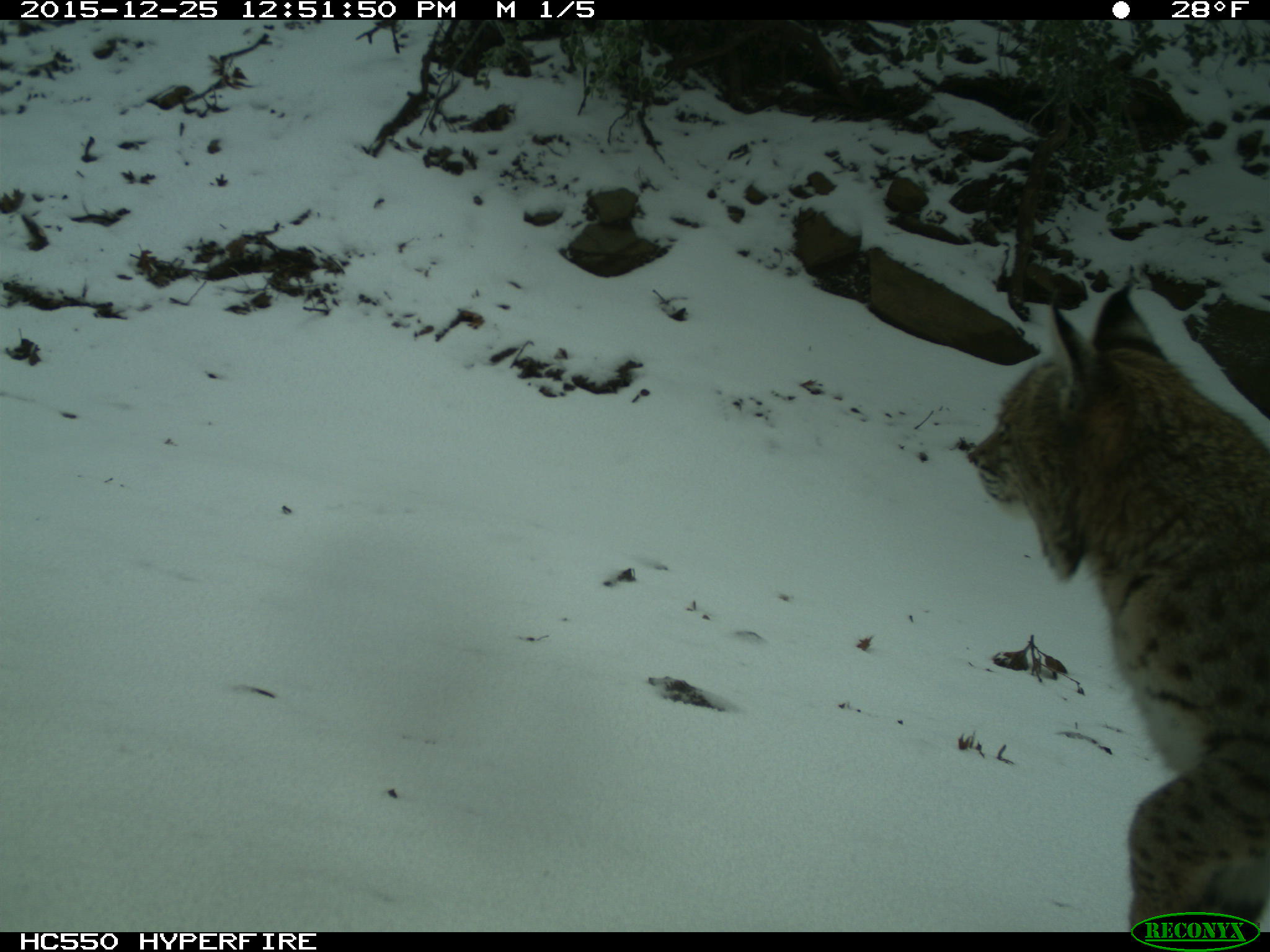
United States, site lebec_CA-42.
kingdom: Animalia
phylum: Chordata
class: Mammalia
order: Carnivora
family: Felidae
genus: Lynx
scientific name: Lynx rufus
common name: bobcat